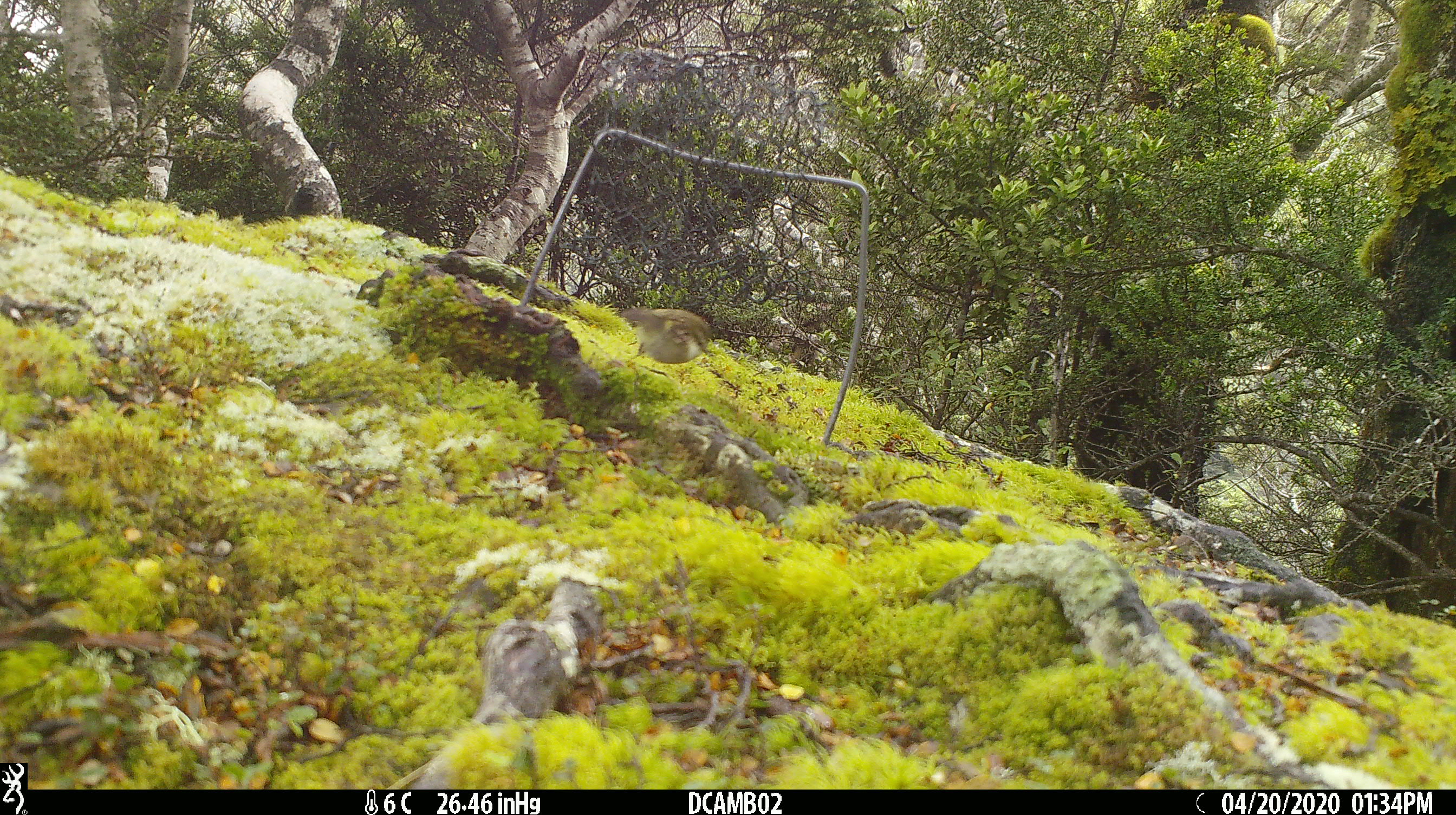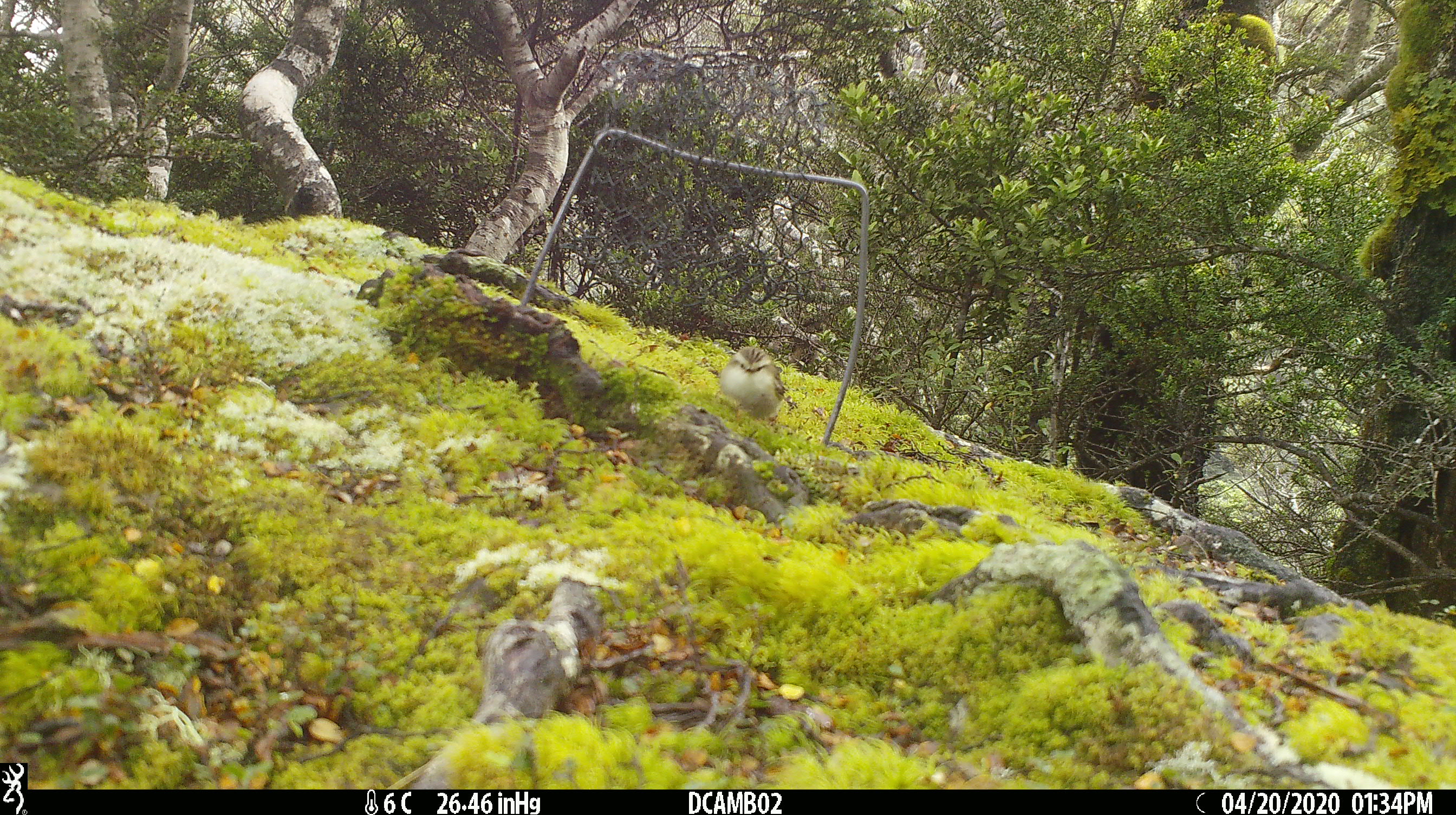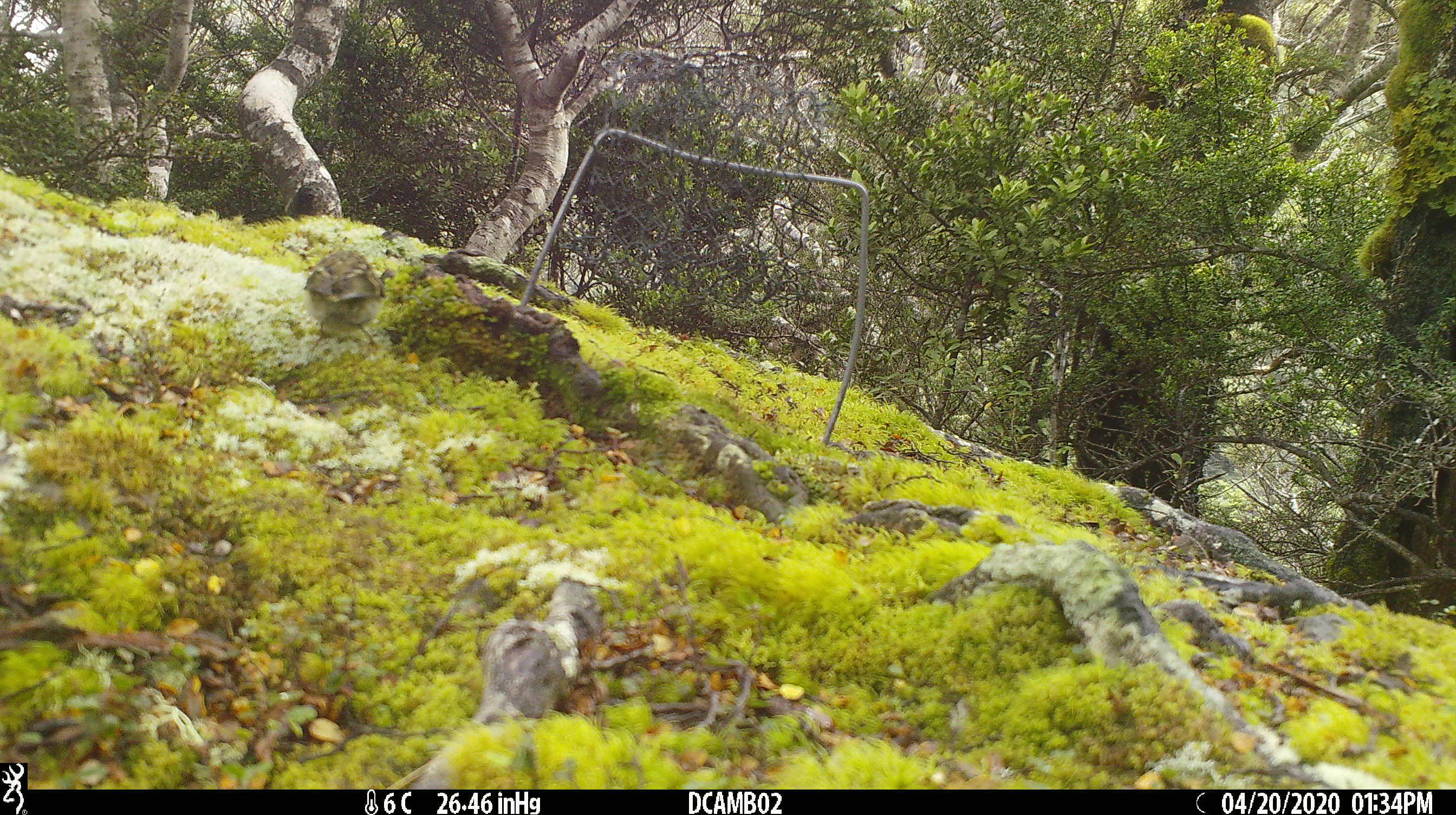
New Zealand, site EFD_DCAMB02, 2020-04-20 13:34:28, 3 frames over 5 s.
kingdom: Animalia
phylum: Chordata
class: Aves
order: Passeriformes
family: Acanthisittidae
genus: Acanthisitta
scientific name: Acanthisitta chloris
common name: rifleman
Rifleman (Acanthisitta chloris).